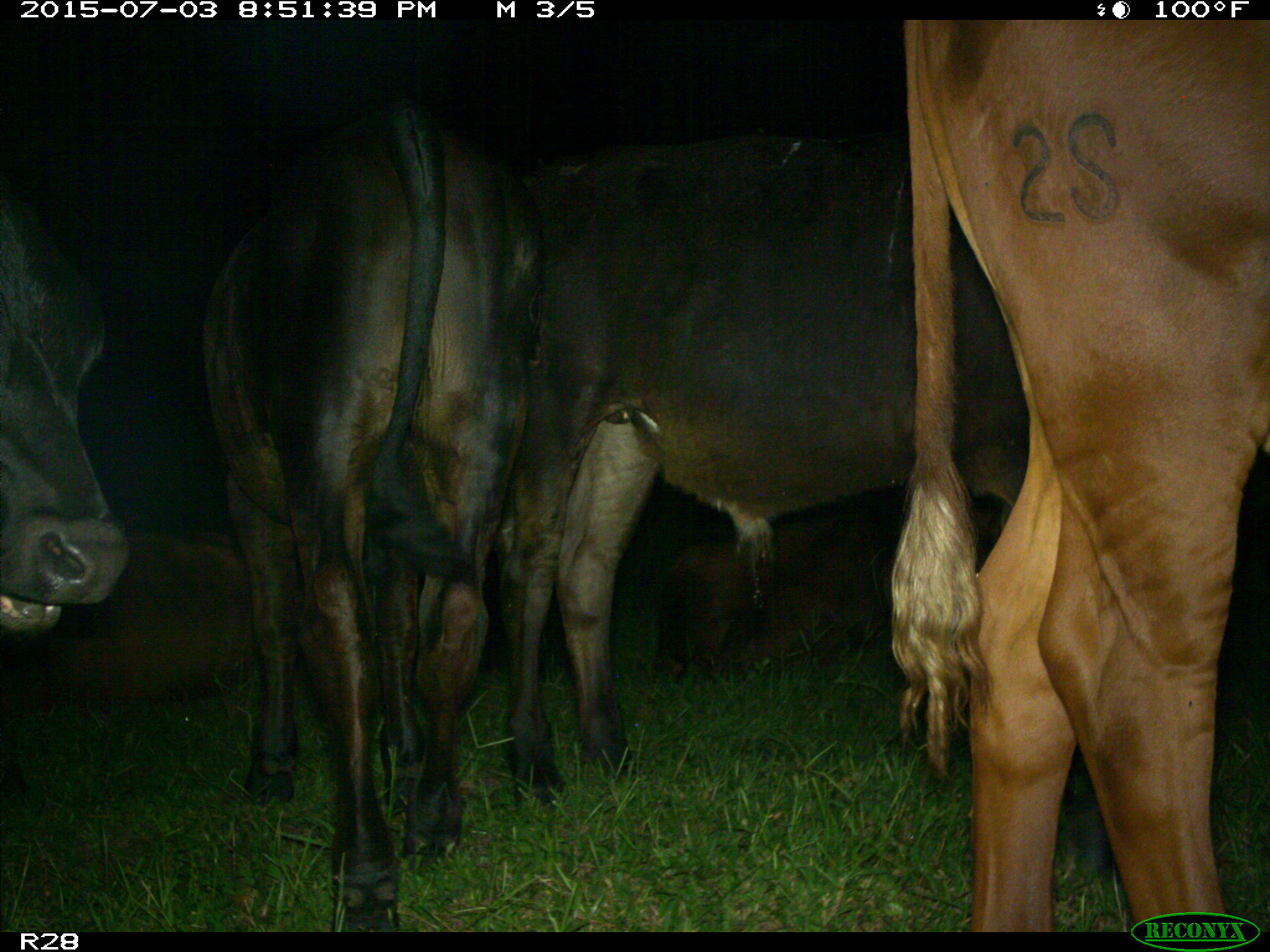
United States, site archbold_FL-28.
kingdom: Animalia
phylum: Chordata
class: Mammalia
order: Artiodactyla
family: Bovidae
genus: Bos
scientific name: Bos taurus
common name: domestic cow